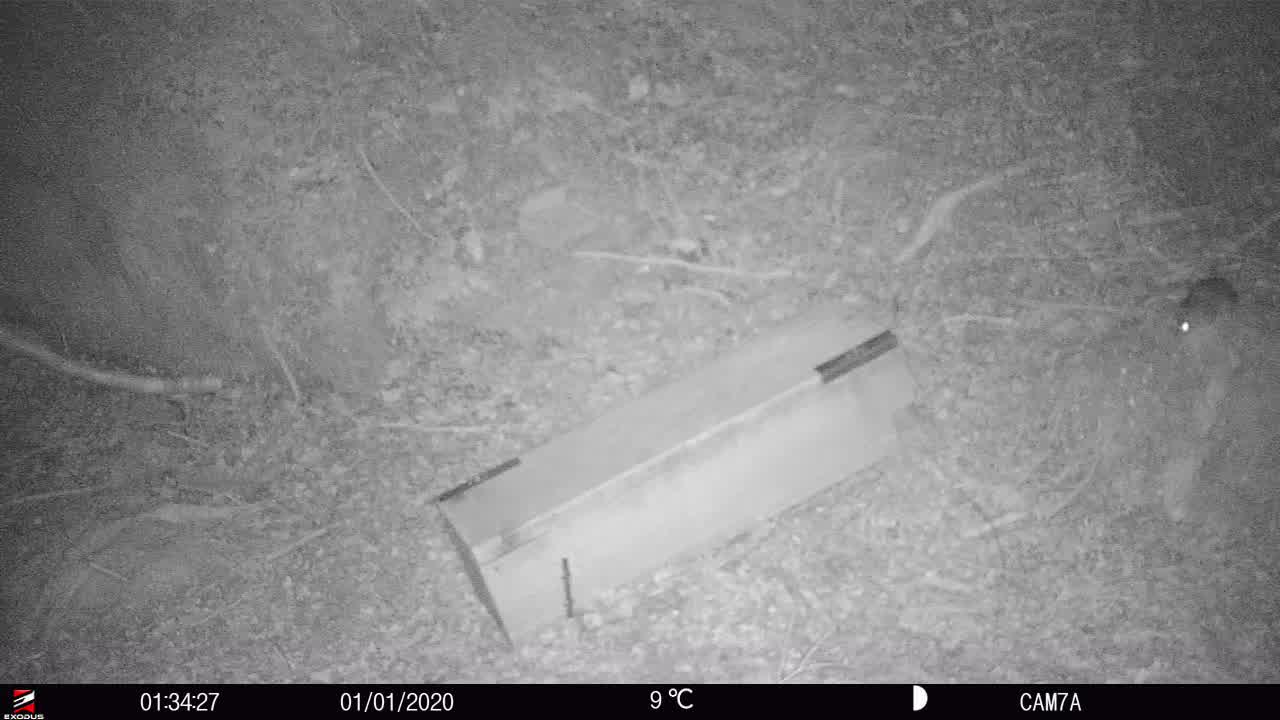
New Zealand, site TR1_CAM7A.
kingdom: Animalia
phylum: Chordata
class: Mammalia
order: Rodentia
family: Muridae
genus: Rattus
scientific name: Rattus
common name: rat